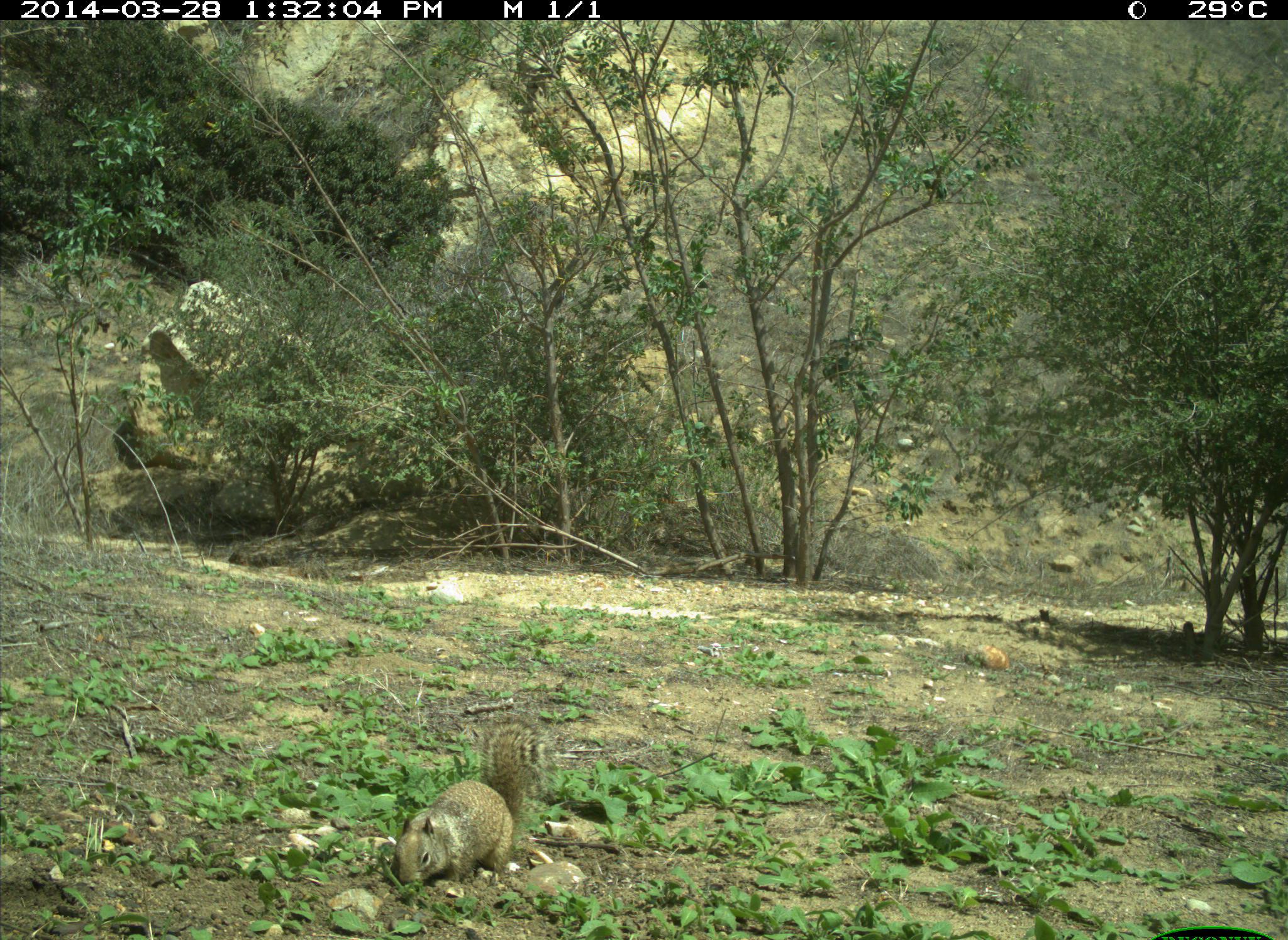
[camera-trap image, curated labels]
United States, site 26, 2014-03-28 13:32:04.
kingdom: Animalia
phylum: Chordata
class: Mammalia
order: Rodentia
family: Sciuridae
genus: Sciurus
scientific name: Sciurus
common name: squirrel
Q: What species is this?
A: Squirrel (Sciurus).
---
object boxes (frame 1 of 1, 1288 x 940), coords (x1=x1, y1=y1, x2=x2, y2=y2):
squirrel: (x1=389, y1=716, x2=546, y2=898)